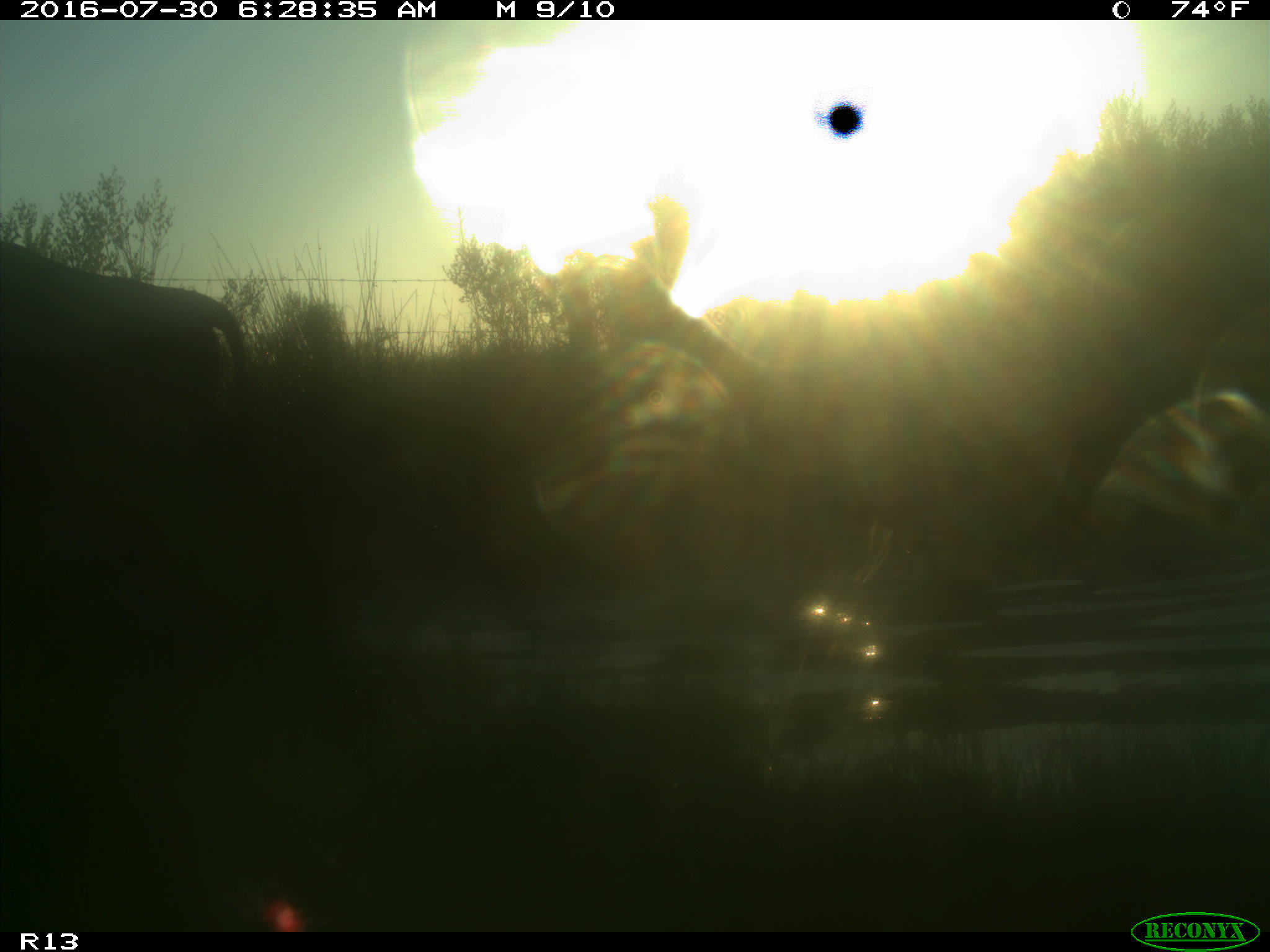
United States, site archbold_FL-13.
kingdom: Animalia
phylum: Chordata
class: Mammalia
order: Artiodactyla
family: Bovidae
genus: Bos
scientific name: Bos taurus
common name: domestic cow